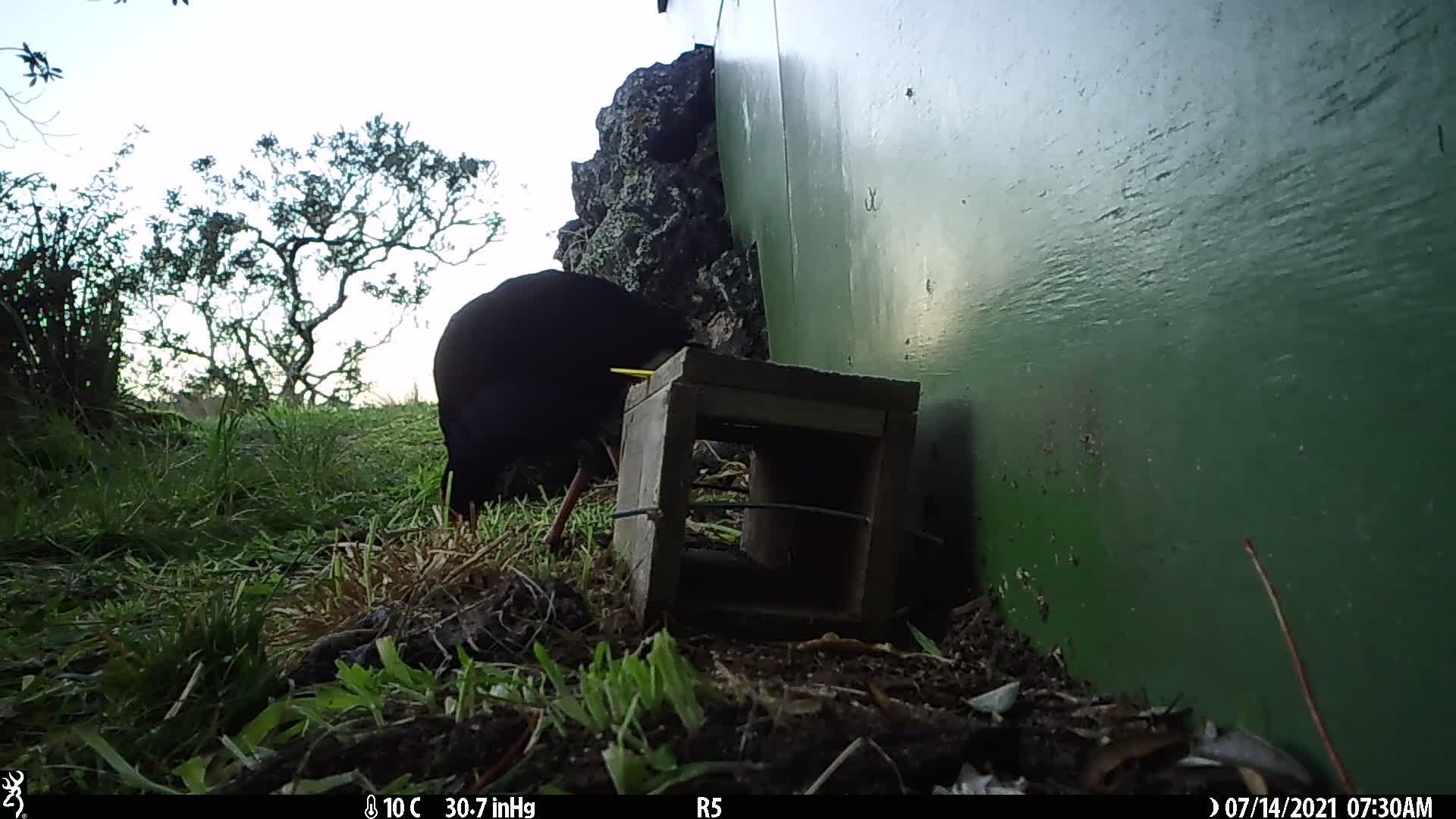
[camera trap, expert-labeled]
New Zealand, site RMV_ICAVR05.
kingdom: Animalia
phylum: Chordata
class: Aves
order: Gruiformes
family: Rallidae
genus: Porphyrio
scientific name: Porphyrio melanotus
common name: australasian swamphen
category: pukeko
Pukeko (australasian swamphen) (Porphyrio melanotus).